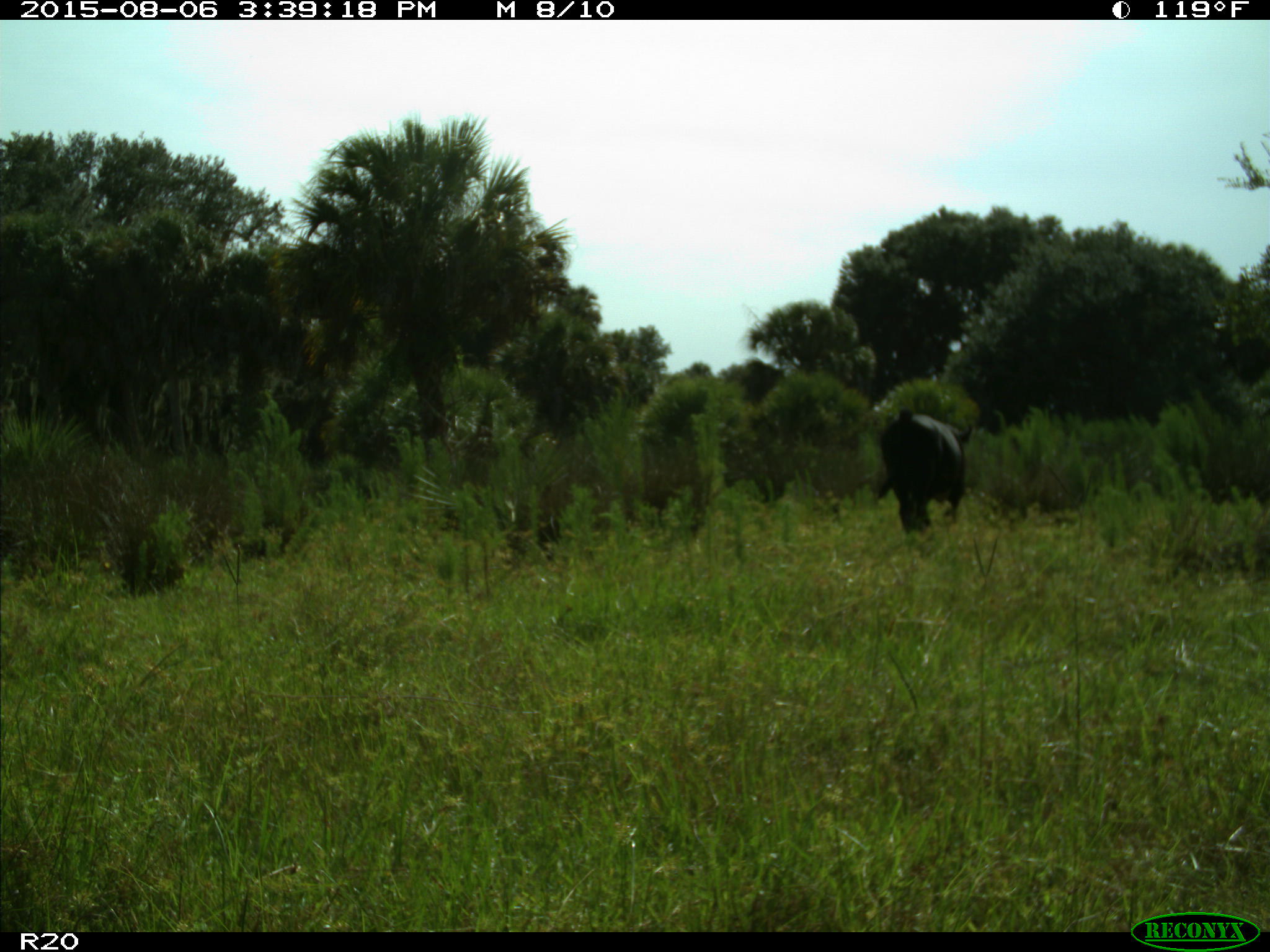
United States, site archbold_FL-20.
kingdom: Animalia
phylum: Chordata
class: Mammalia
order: Artiodactyla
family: Bovidae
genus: Bos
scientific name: Bos taurus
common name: domestic cow